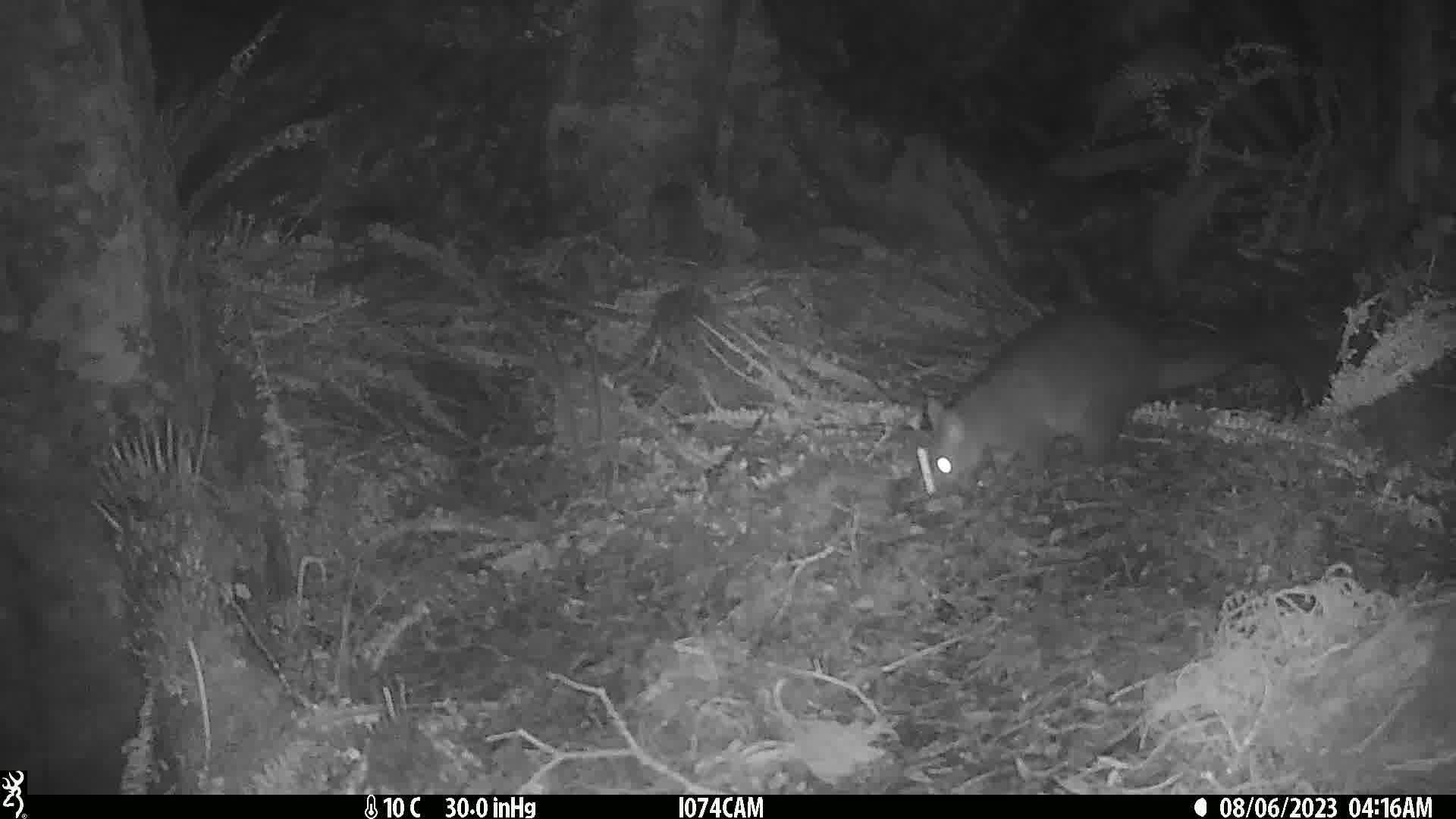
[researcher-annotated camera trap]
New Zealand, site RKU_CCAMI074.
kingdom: Animalia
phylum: Chordata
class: Mammalia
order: Diprotodontia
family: Phalangeridae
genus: Trichosurus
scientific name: Trichosurus vulpecula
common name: common brushtail possum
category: possum